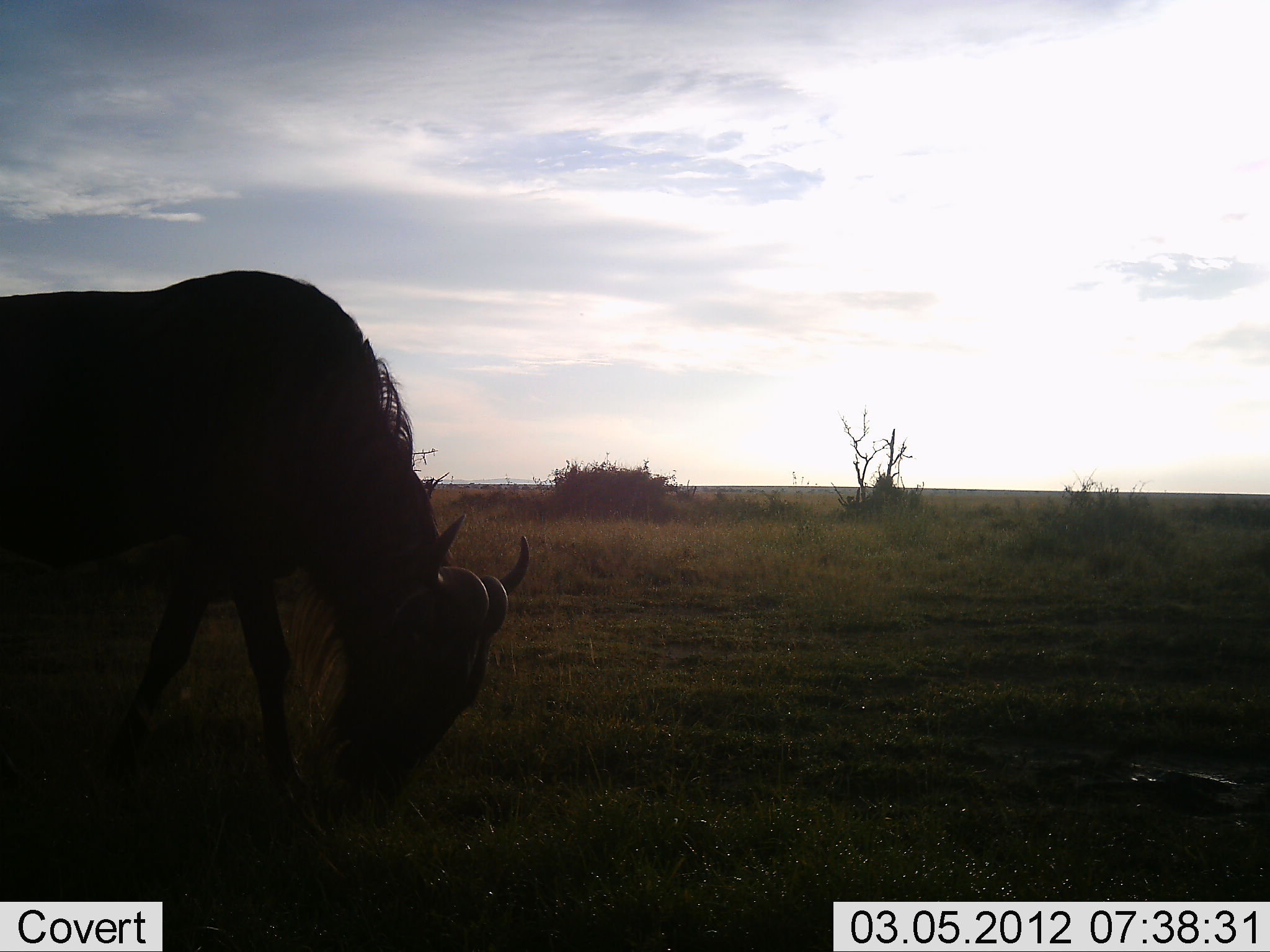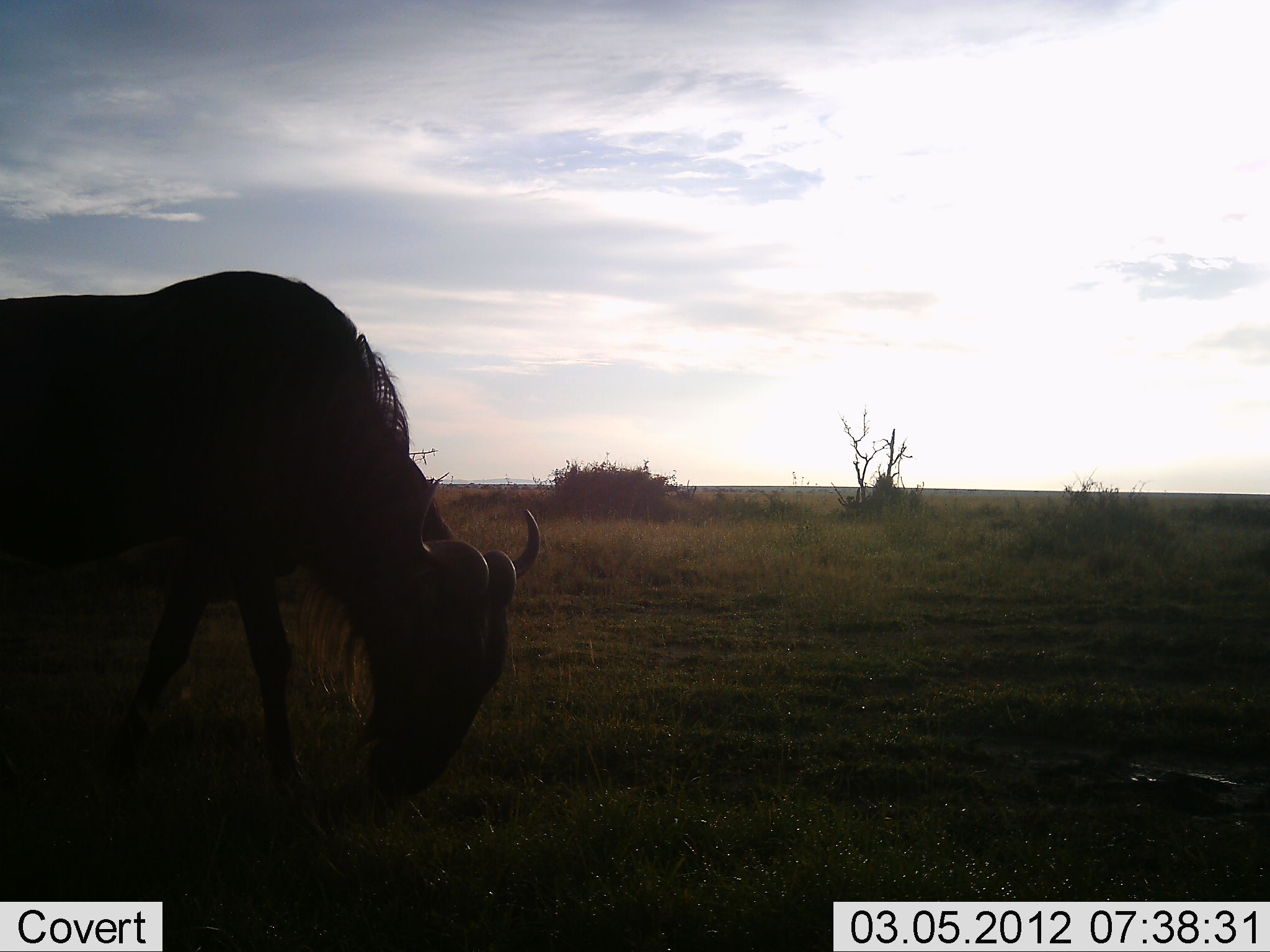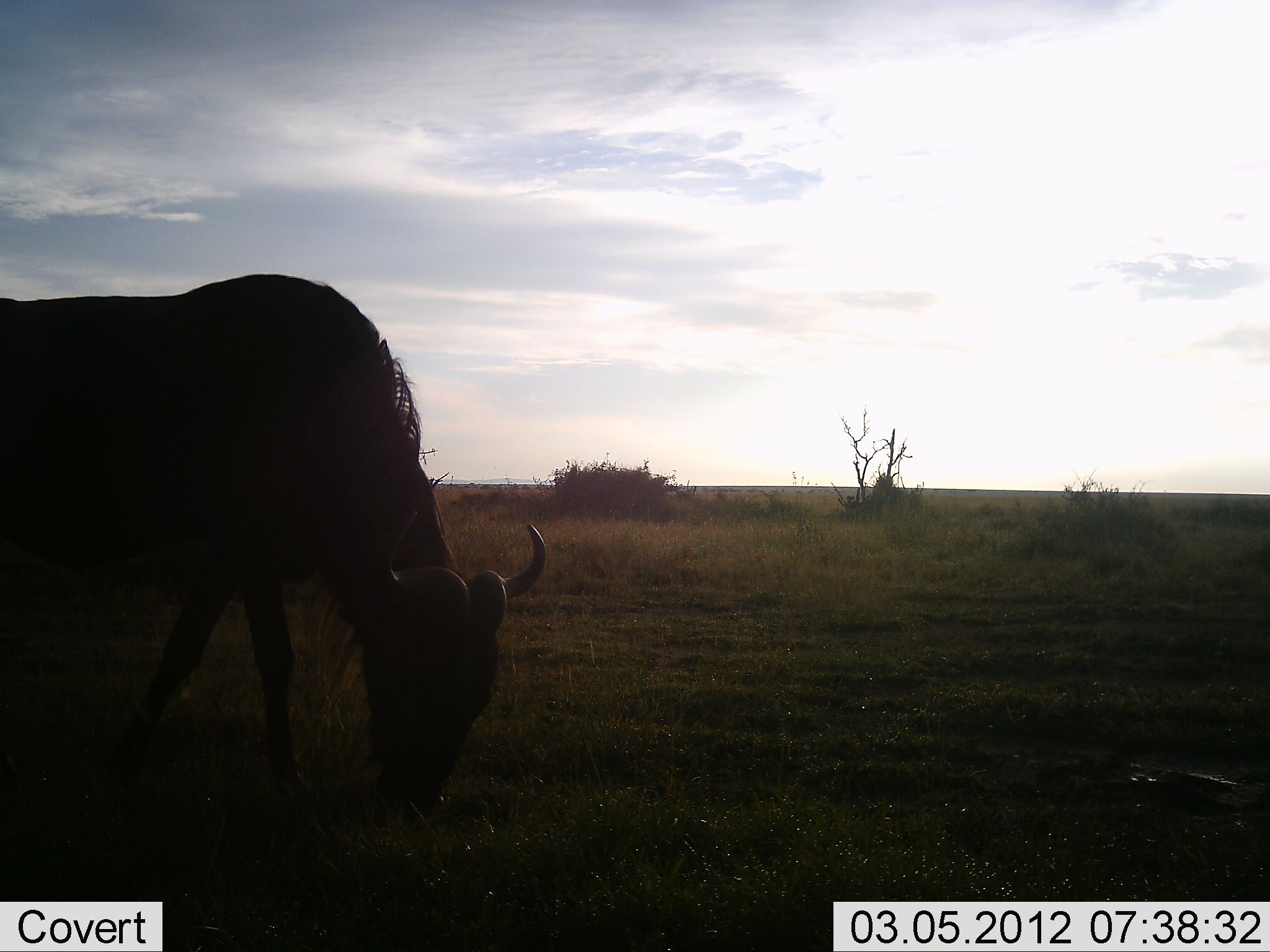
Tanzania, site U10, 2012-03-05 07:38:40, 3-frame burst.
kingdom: Animalia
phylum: Chordata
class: Mammalia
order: Artiodactyla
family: Bovidae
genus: Connochaetes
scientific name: Connochaetes taurinus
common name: blue wildebeest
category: wildebeest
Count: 1.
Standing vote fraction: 7%.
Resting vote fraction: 0%.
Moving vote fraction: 0%.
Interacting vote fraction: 0%.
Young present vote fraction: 0%.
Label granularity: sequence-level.